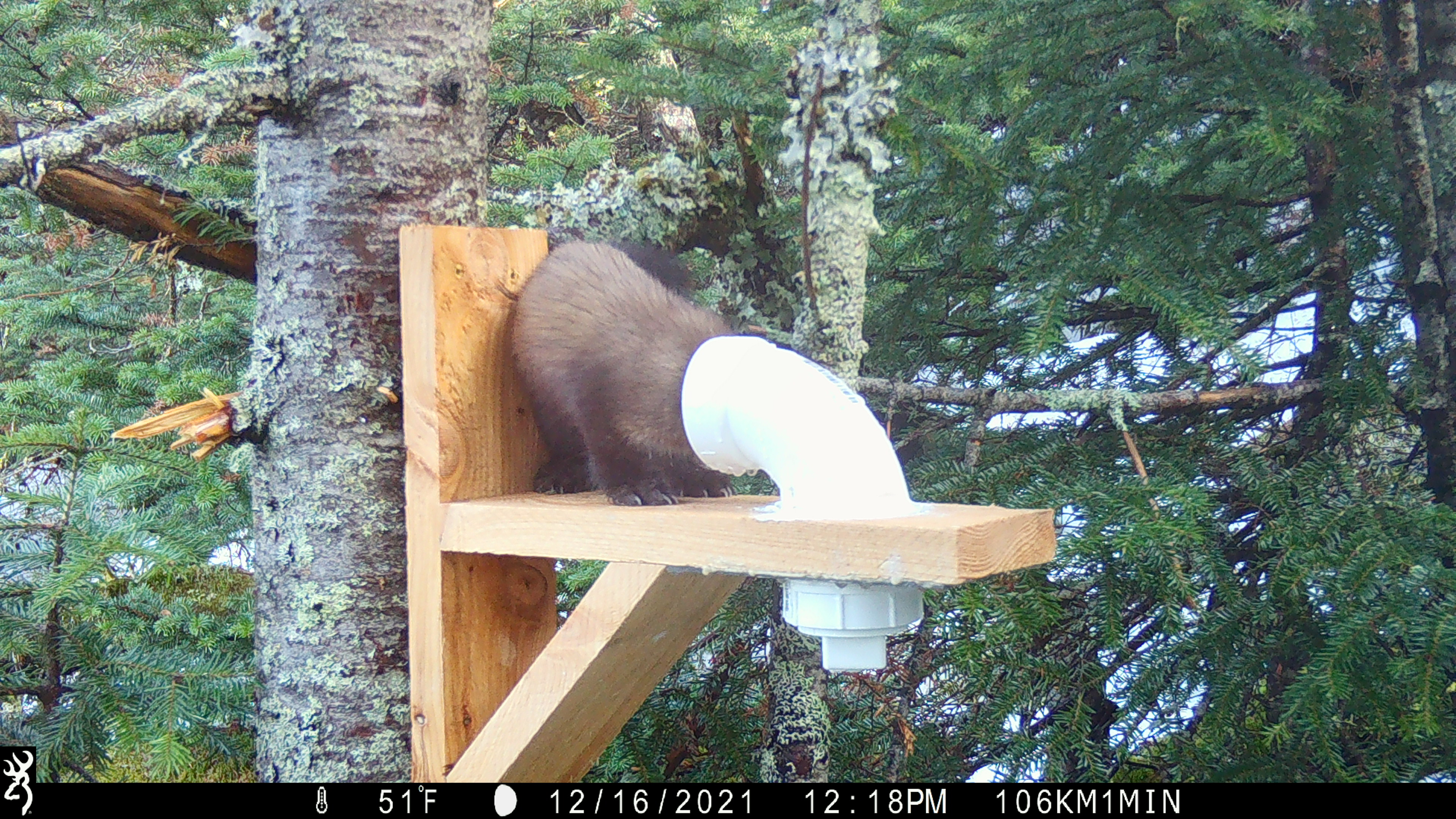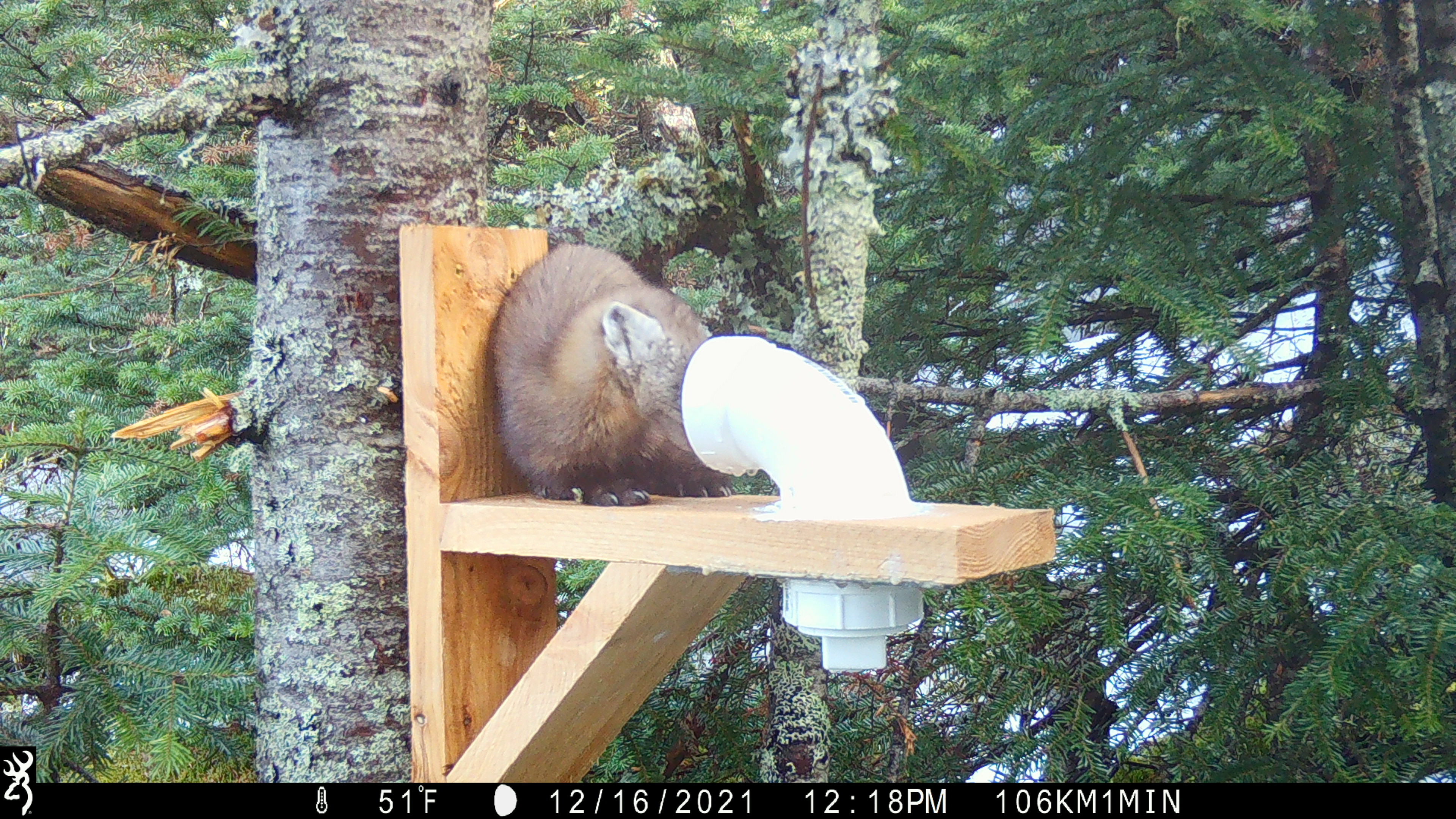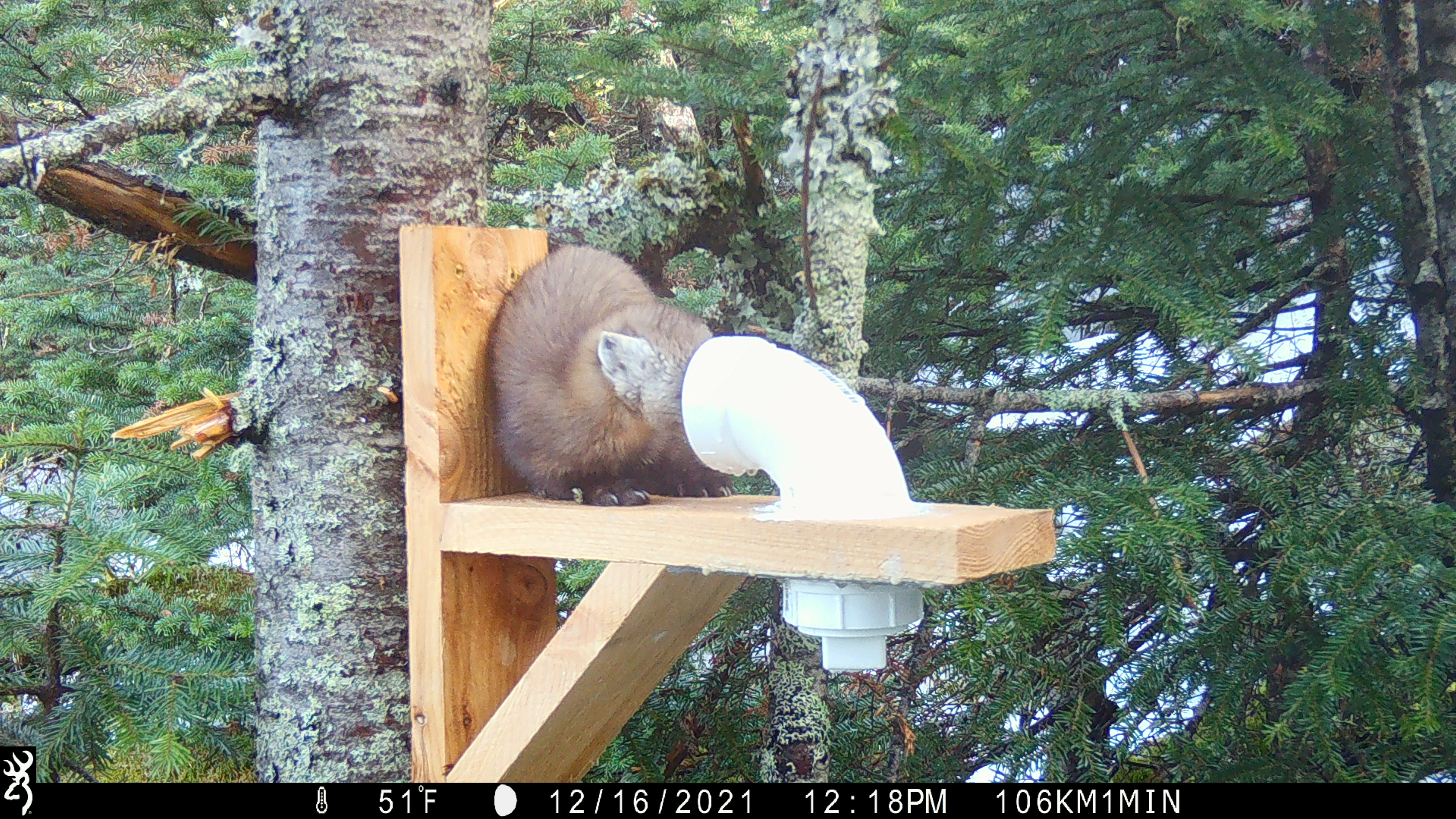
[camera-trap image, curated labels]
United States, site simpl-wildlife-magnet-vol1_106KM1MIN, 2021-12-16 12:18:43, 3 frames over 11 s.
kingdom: Animalia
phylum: Chordata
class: Mammalia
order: Carnivora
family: Mustelidae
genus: Martes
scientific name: Martes americana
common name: american marten